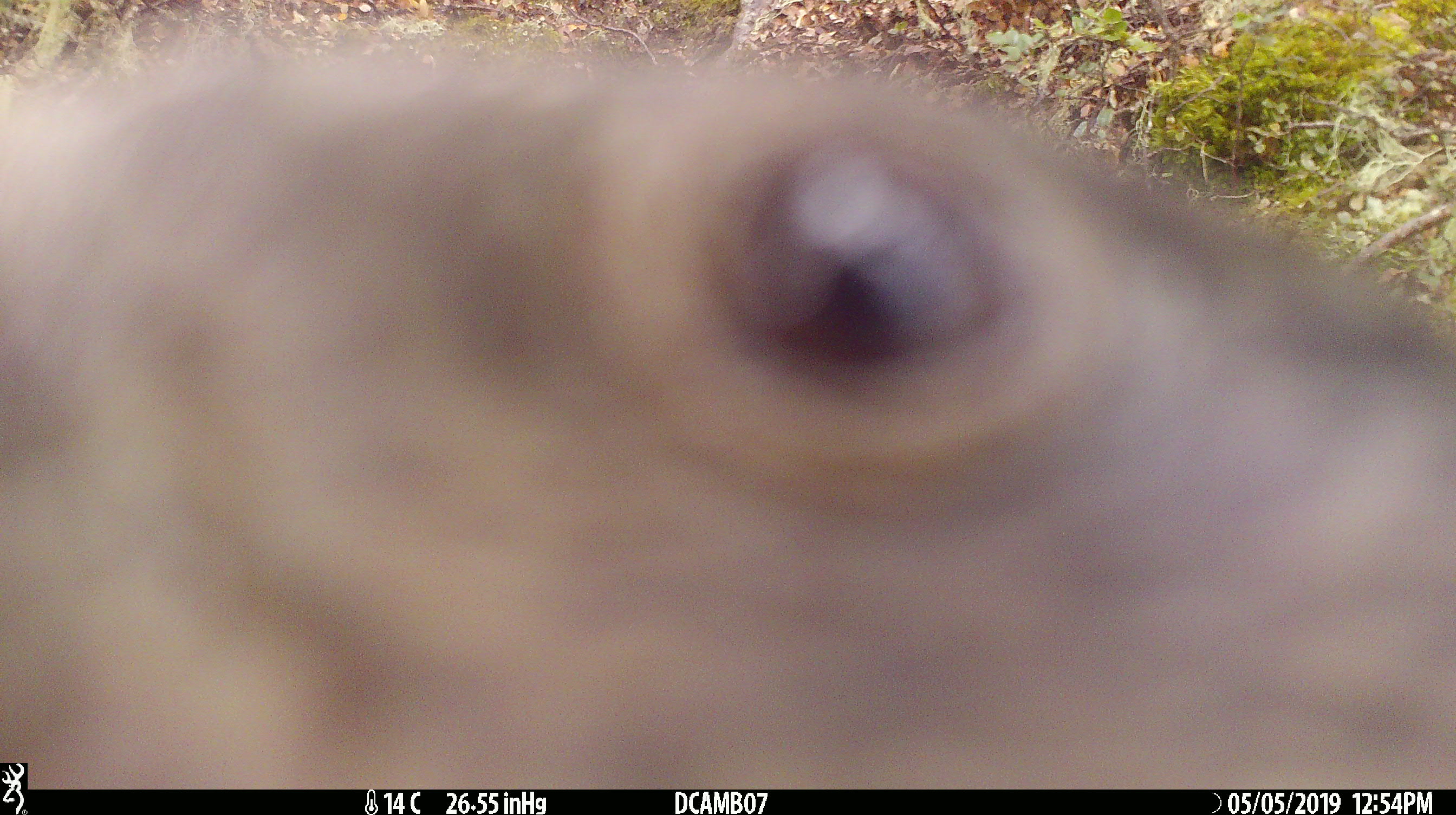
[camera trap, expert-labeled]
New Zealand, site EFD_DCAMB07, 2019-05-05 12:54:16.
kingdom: Animalia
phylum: Chordata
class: Aves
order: Psittaciformes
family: Strigopidae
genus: Nestor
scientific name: Nestor notabilis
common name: kea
Kea (Nestor notabilis).